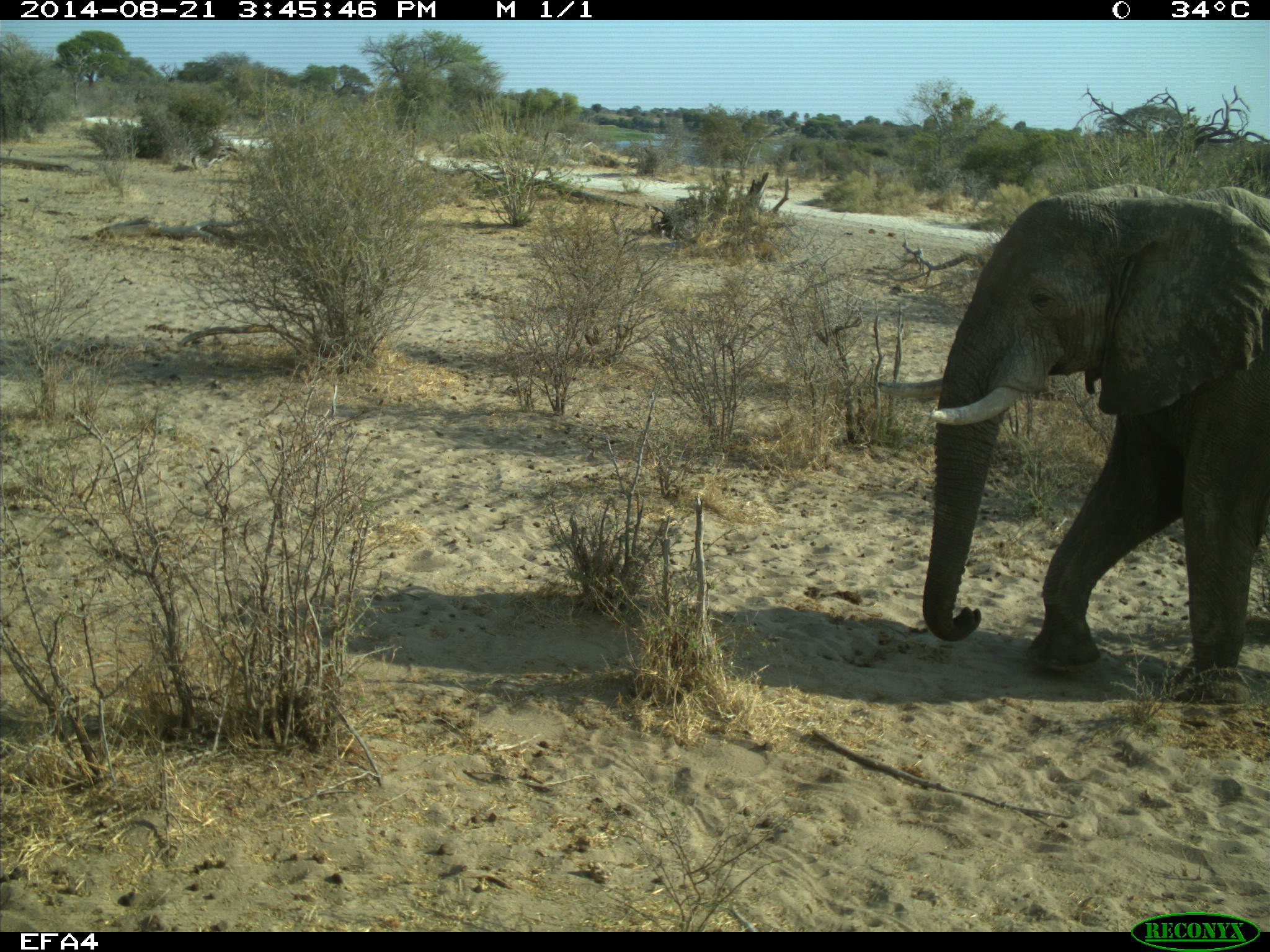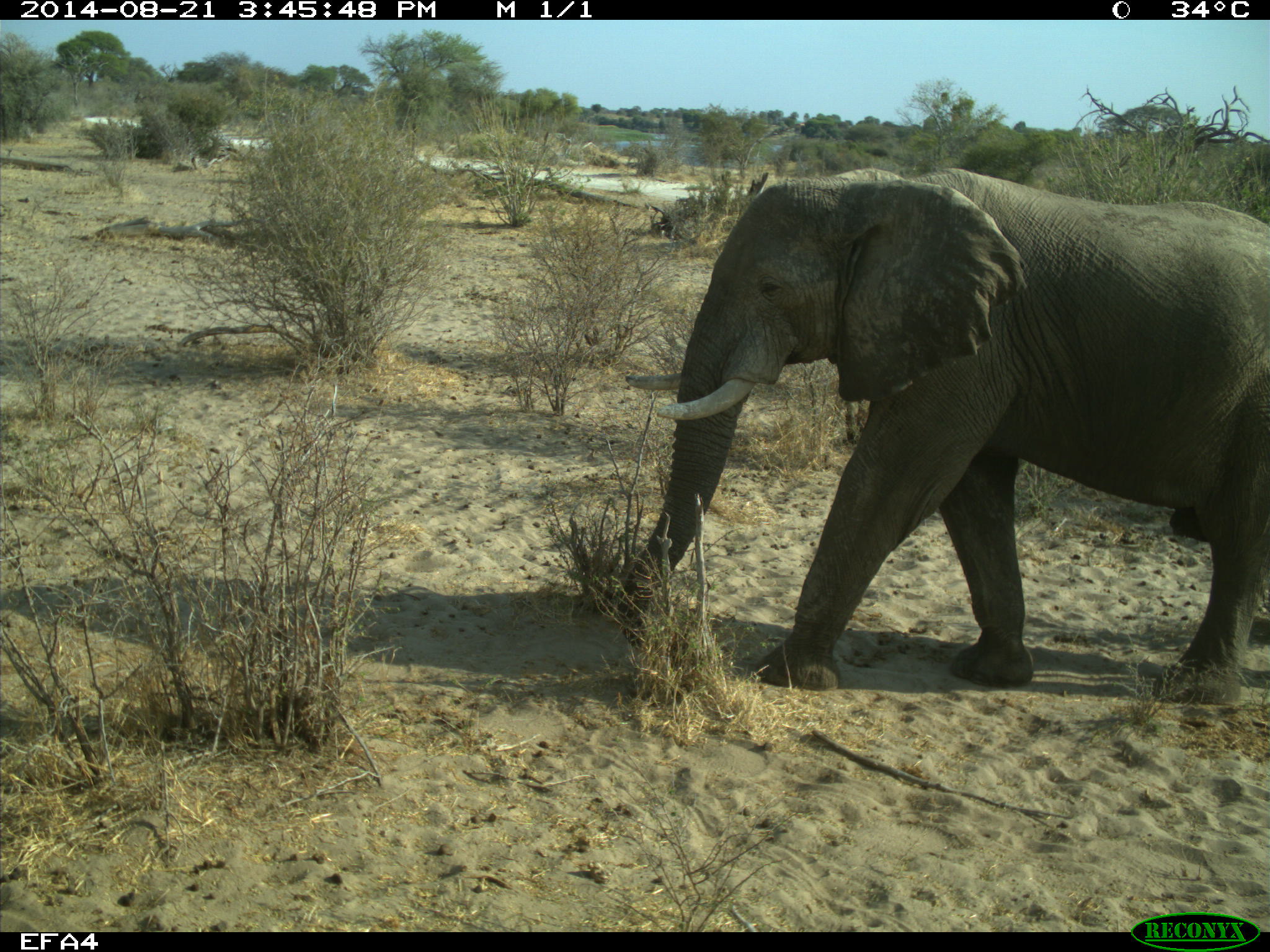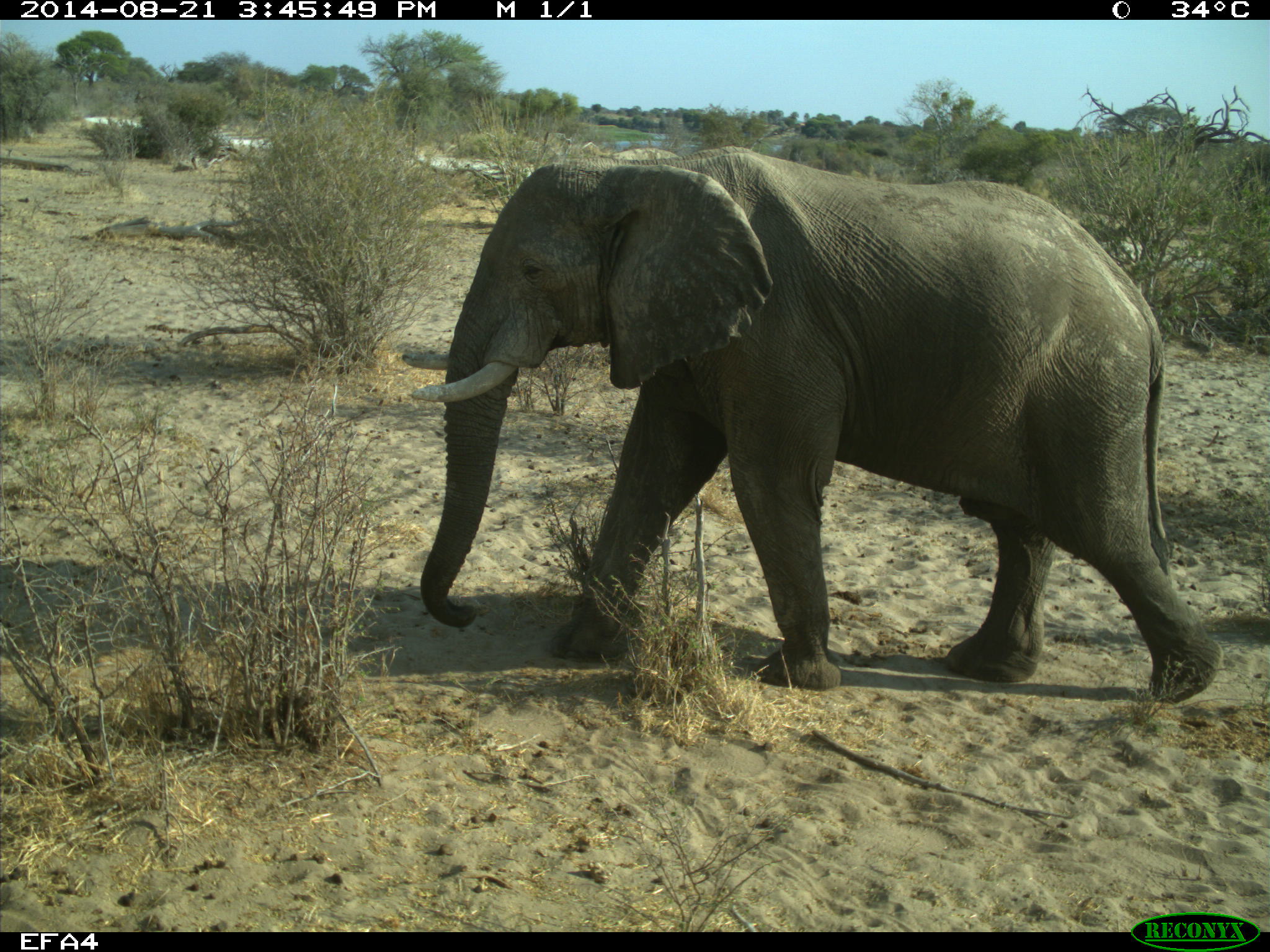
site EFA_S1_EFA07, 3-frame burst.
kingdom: Animalia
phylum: Chordata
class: Mammalia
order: Proboscidea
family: Elephantidae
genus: Loxodonta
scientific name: Loxodonta africana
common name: african bush elephant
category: elephant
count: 1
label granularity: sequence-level